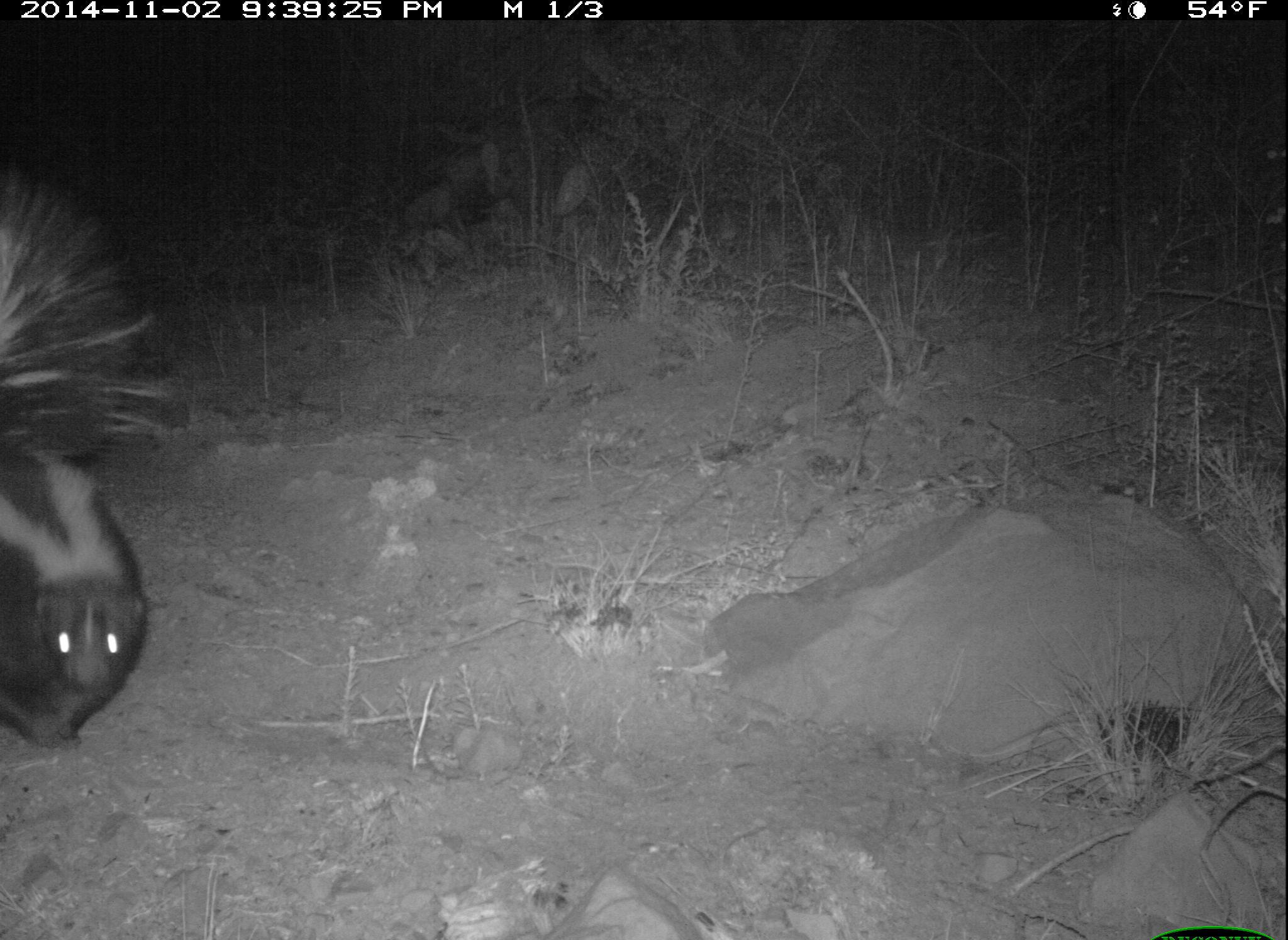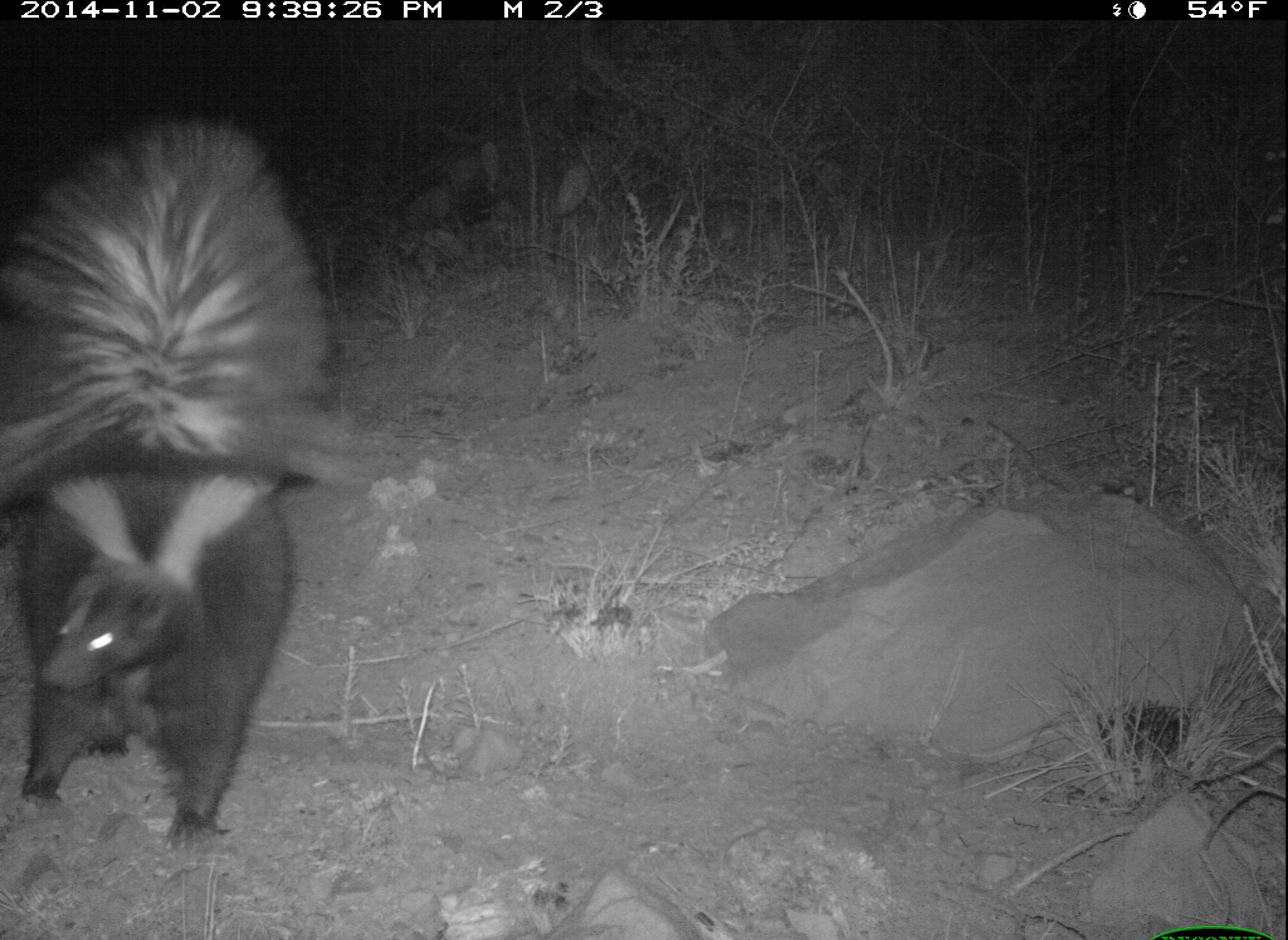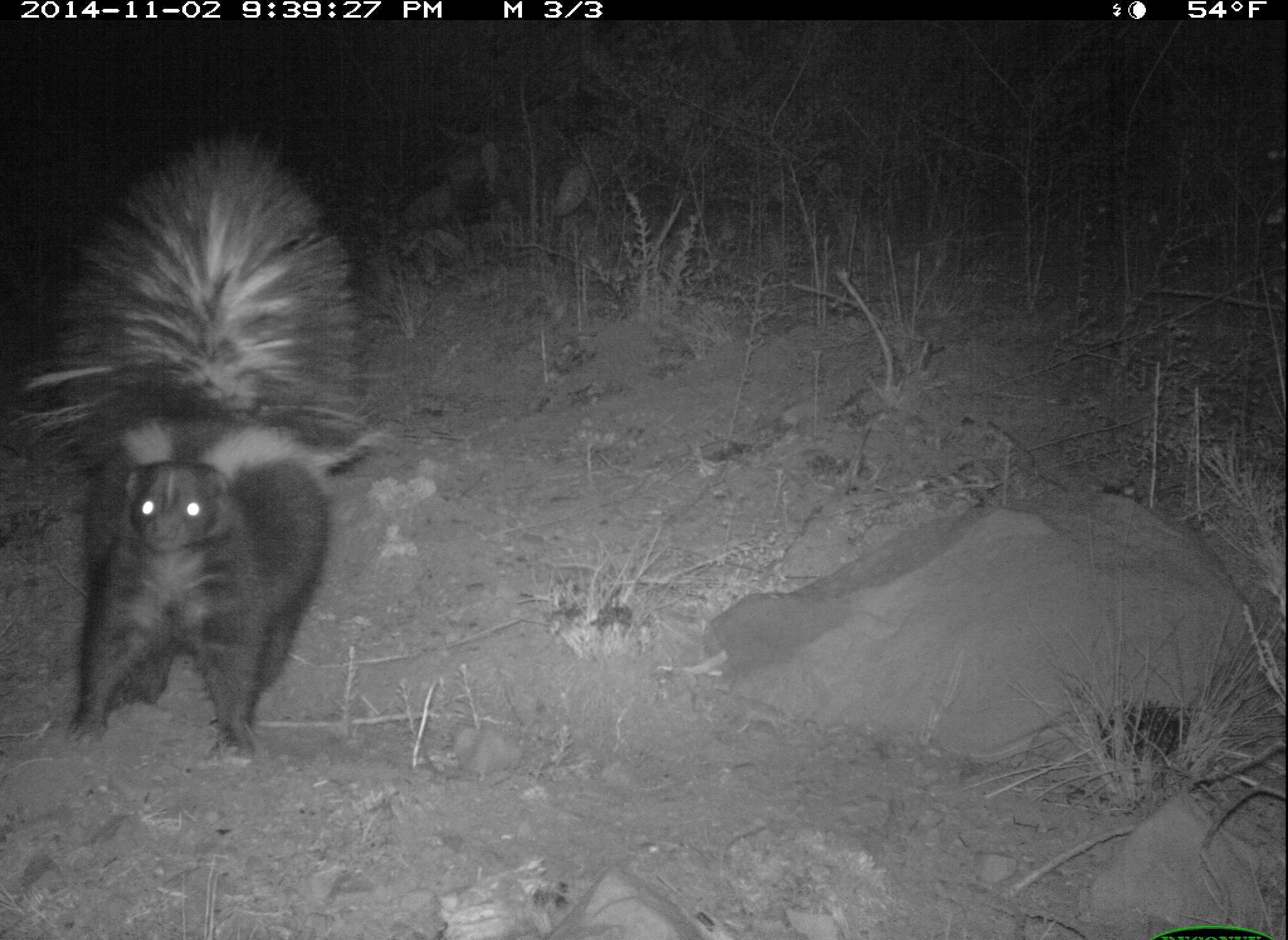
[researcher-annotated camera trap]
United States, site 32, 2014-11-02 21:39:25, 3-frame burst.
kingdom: Animalia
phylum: Chordata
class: Mammalia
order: Carnivora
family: Mephitidae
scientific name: Mephitidae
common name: skunk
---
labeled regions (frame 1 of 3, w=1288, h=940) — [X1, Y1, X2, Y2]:
skunk: [0, 168, 175, 756]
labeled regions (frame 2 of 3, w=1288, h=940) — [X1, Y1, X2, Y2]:
skunk: [2, 118, 359, 851]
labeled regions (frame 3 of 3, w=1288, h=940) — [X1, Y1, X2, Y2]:
skunk: [6, 135, 394, 762]